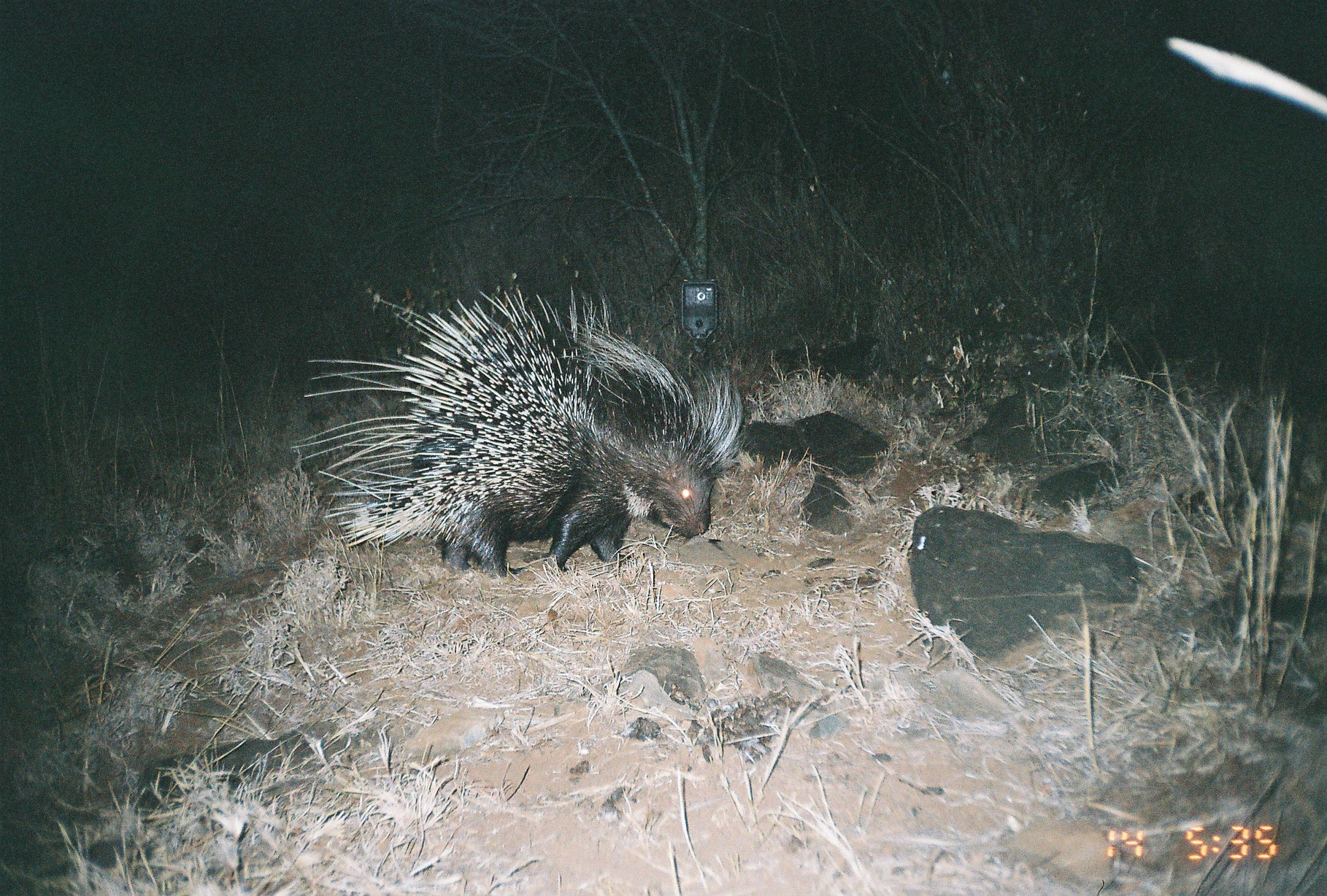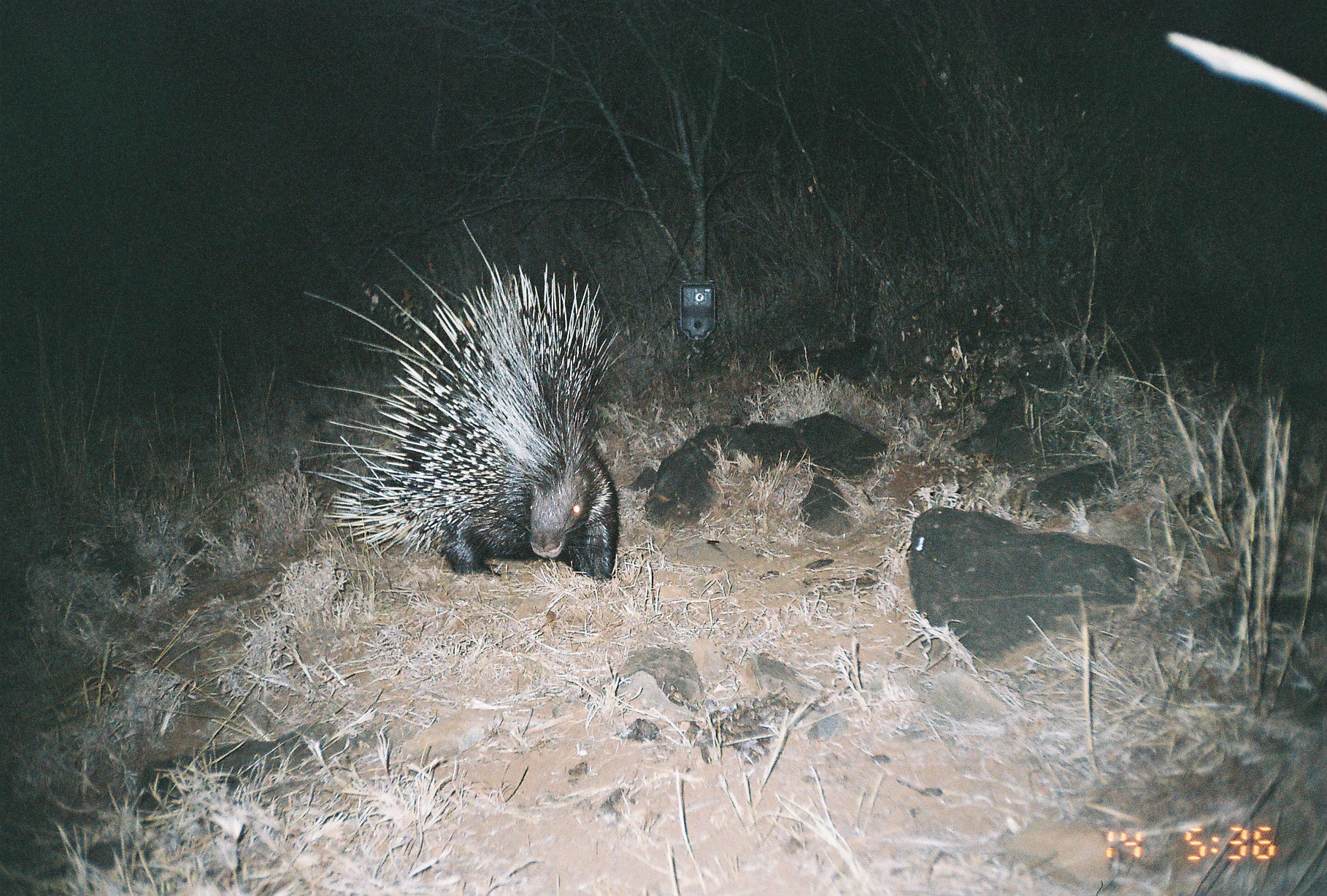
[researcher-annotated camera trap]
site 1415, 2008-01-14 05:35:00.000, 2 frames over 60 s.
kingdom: Animalia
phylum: Chordata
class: Mammalia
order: Rodentia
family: Hystricidae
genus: Hystrix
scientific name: Hystrix cristata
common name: crested porcupine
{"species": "Hystrix cristata (crested porcupine)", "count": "1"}